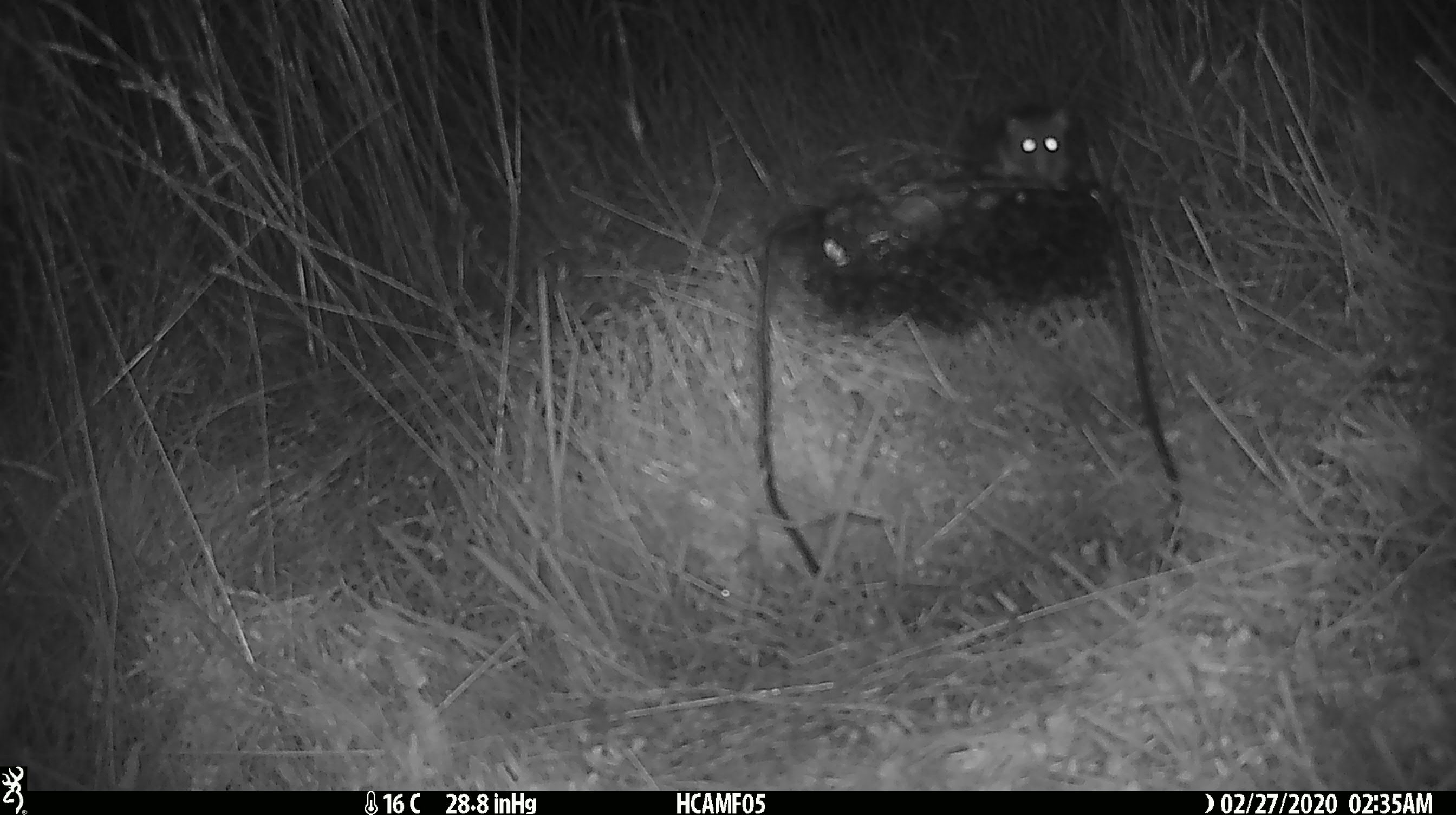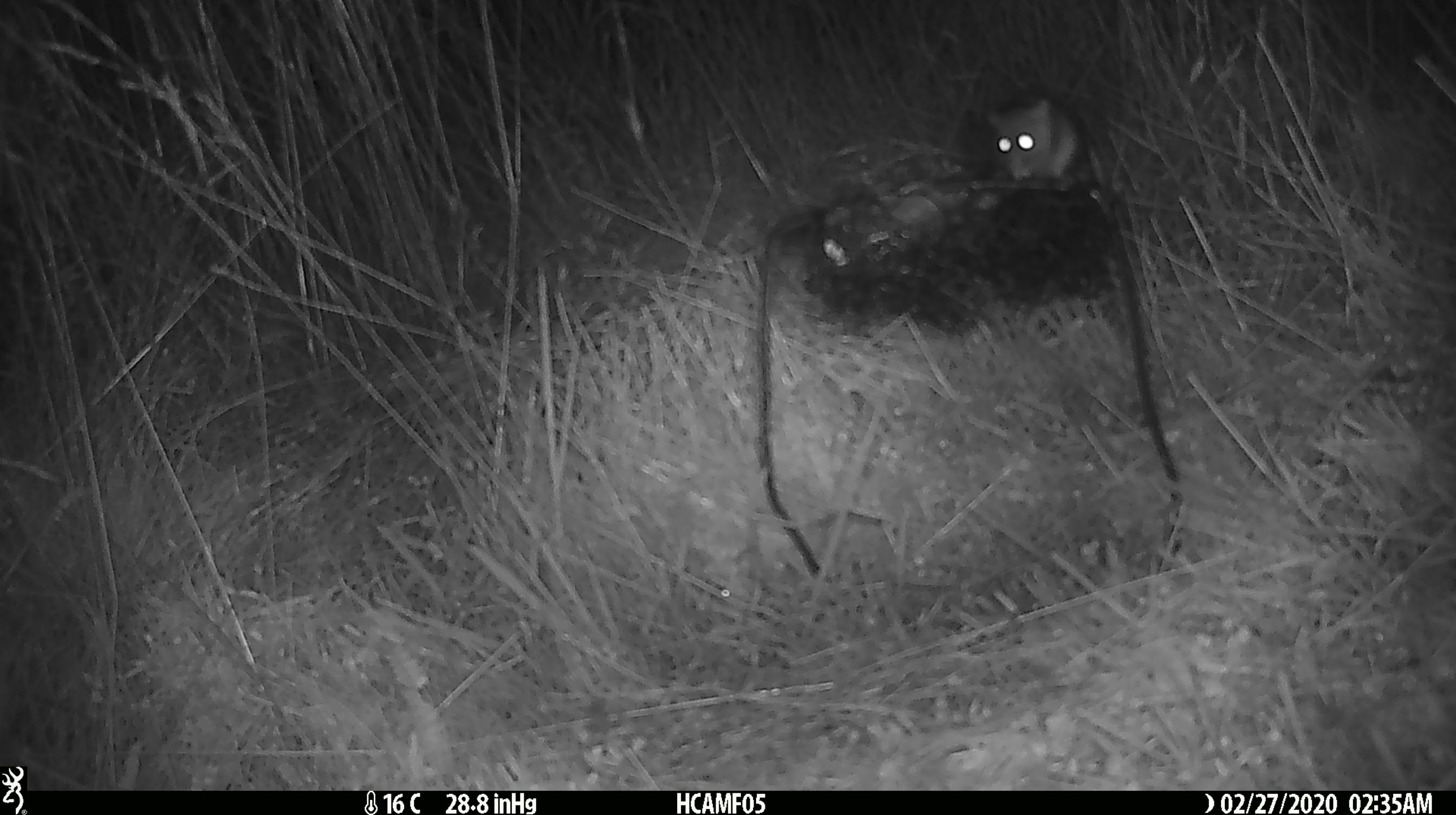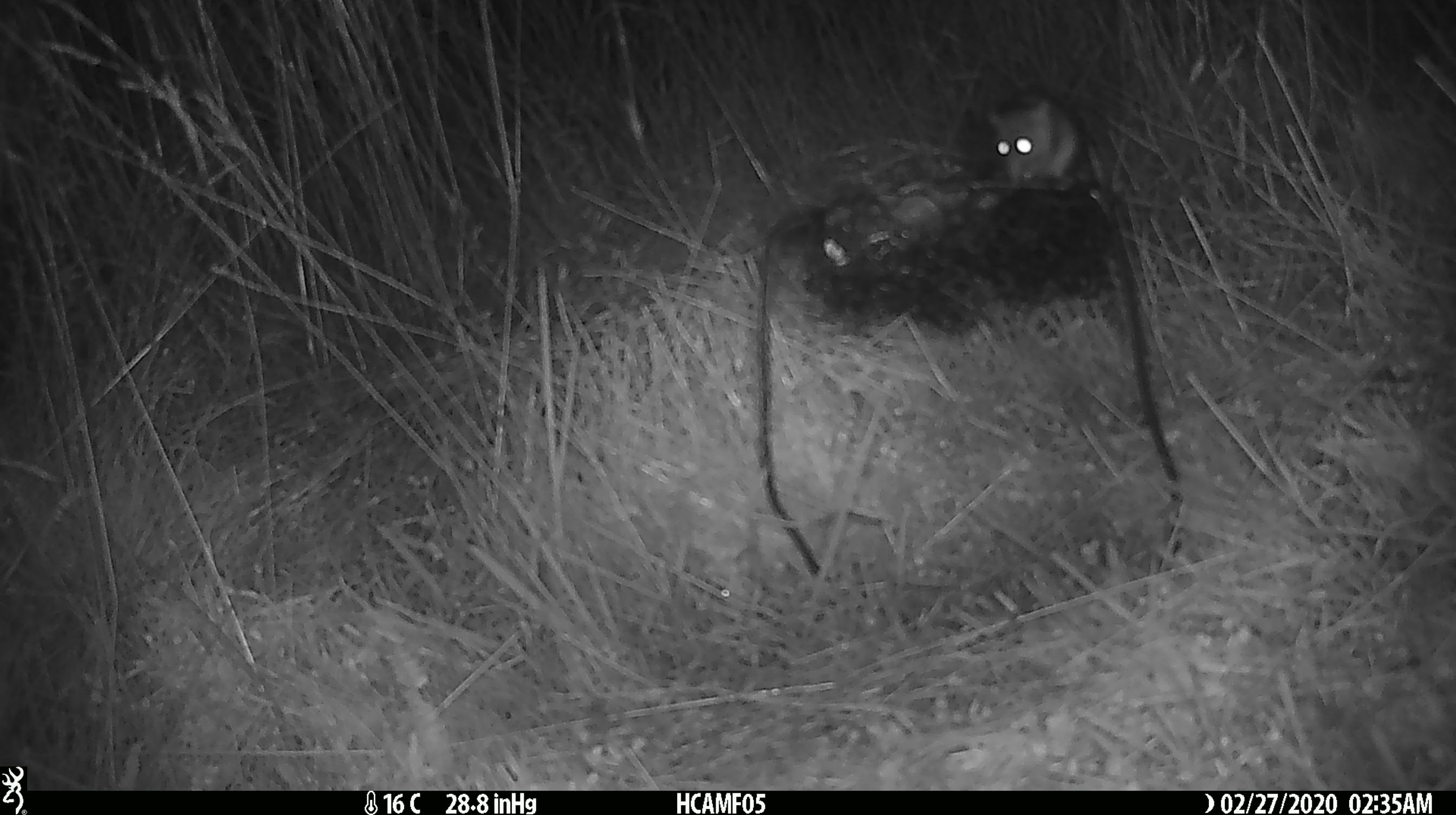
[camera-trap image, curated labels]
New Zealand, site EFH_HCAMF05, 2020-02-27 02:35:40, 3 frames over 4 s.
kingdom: Animalia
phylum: Chordata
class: Mammalia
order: Rodentia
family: Muridae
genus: Mus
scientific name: Mus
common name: mouse